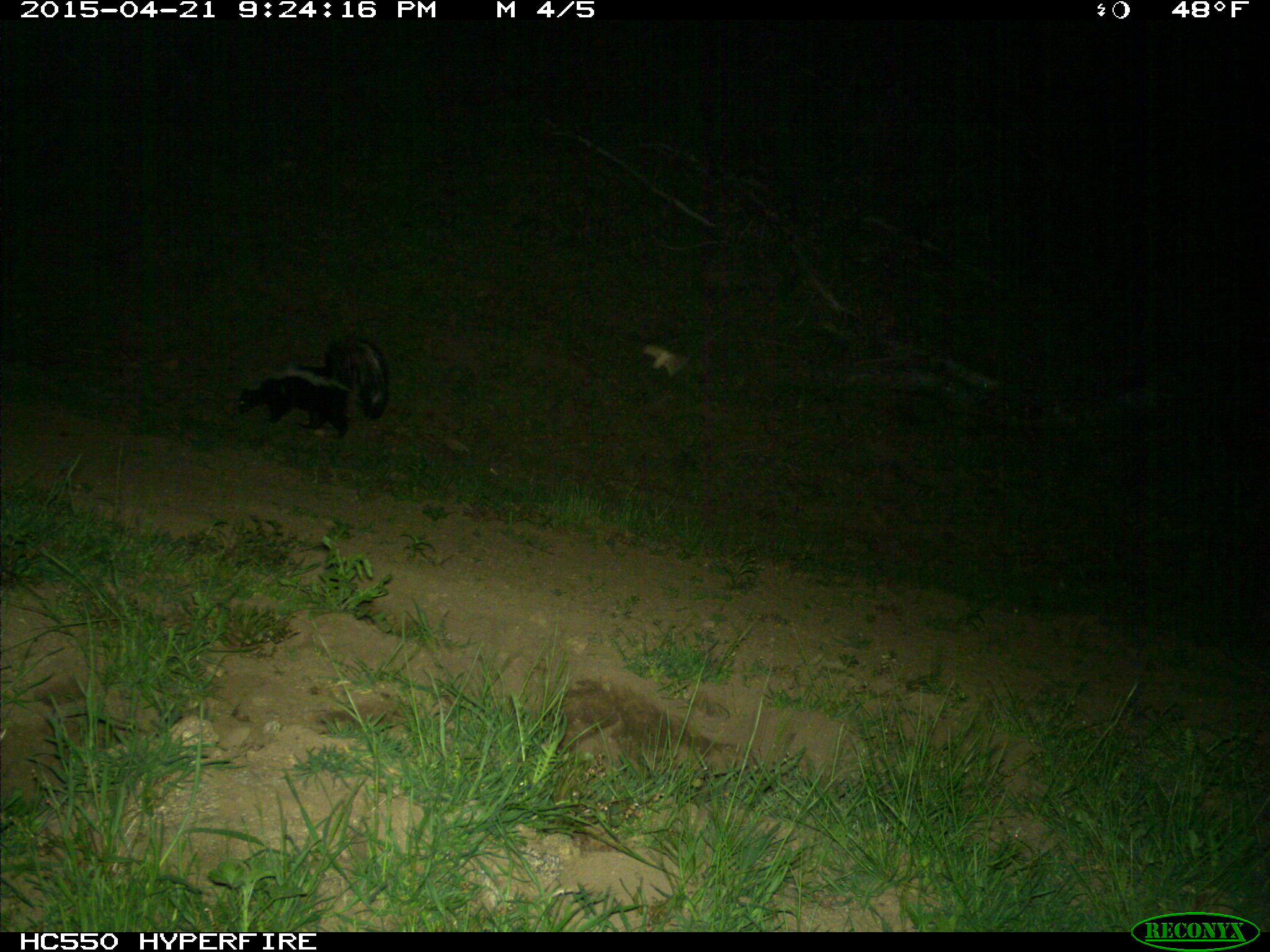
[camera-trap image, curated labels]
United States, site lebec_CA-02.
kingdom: Animalia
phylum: Chordata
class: Mammalia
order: Carnivora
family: Mephitidae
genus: Mephitis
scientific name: Mephitis mephitis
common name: striped skunk